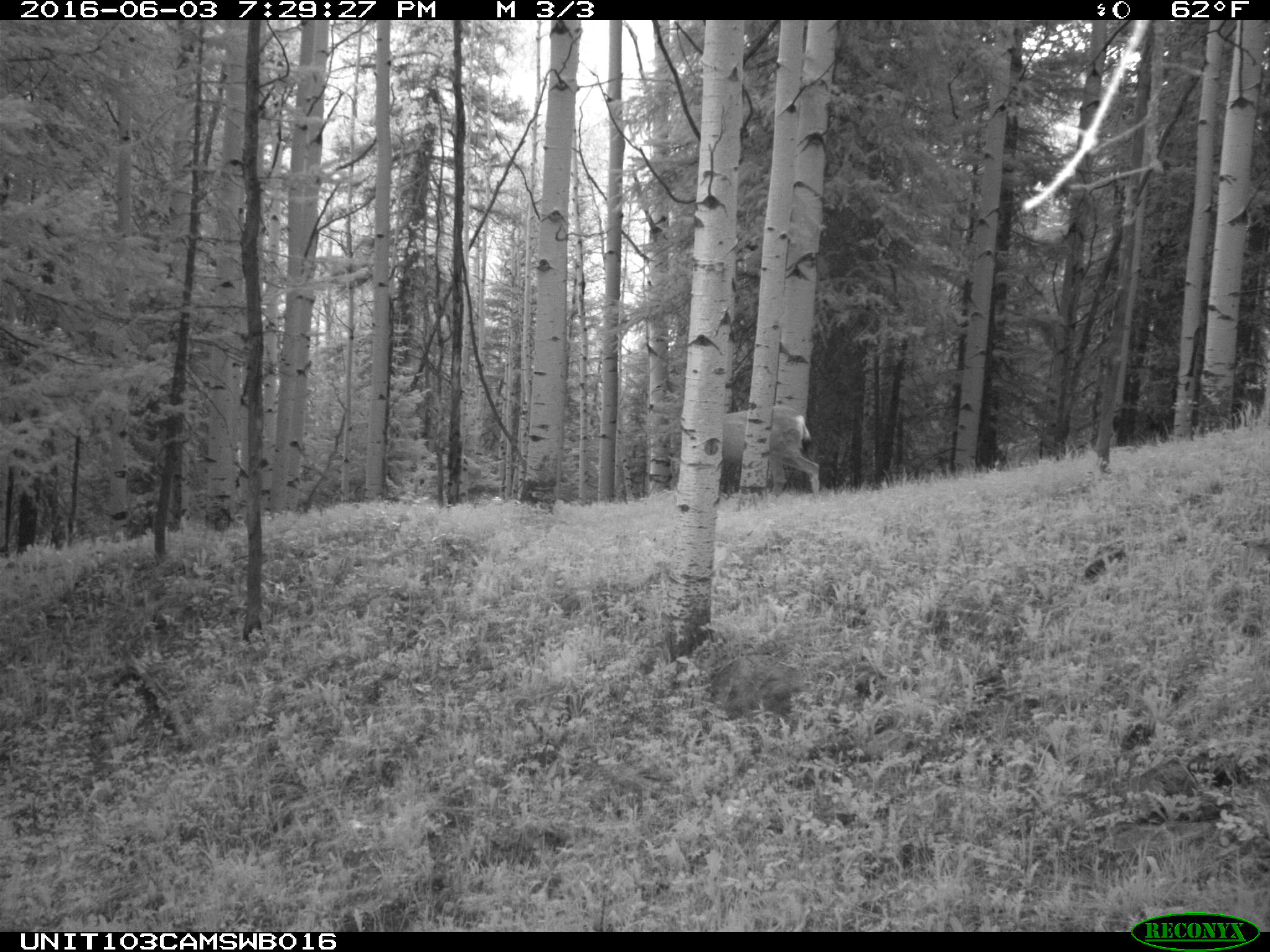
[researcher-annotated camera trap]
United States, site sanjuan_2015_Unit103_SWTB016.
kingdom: Animalia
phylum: Chordata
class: Mammalia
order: Artiodactyla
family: Cervidae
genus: Odocoileus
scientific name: Odocoileus hemionus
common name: mule deer